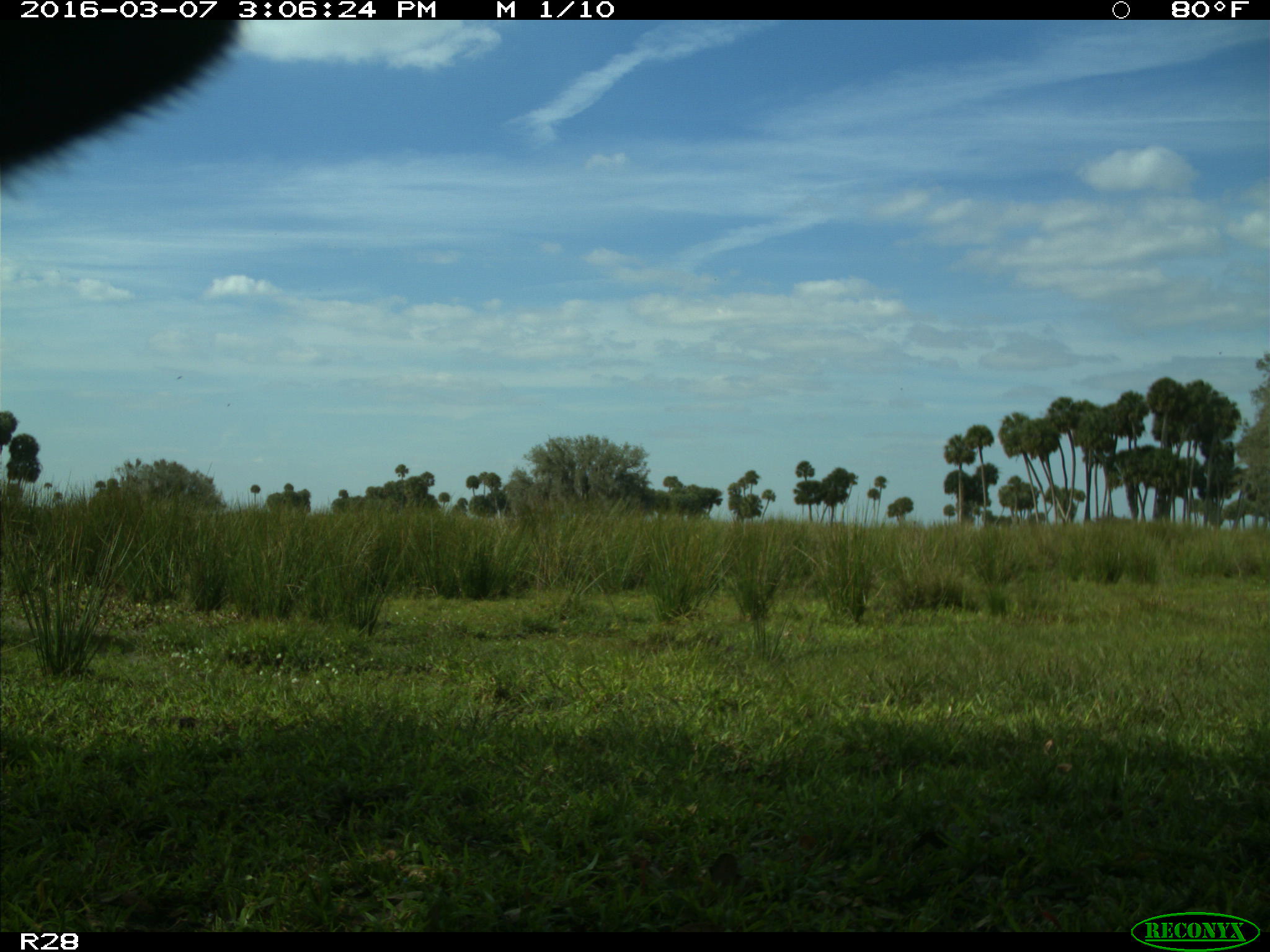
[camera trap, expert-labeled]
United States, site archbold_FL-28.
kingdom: Animalia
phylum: Chordata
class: Mammalia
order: Artiodactyla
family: Bovidae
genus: Bos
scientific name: Bos taurus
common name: domestic cow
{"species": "Bos taurus (domestic cow)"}